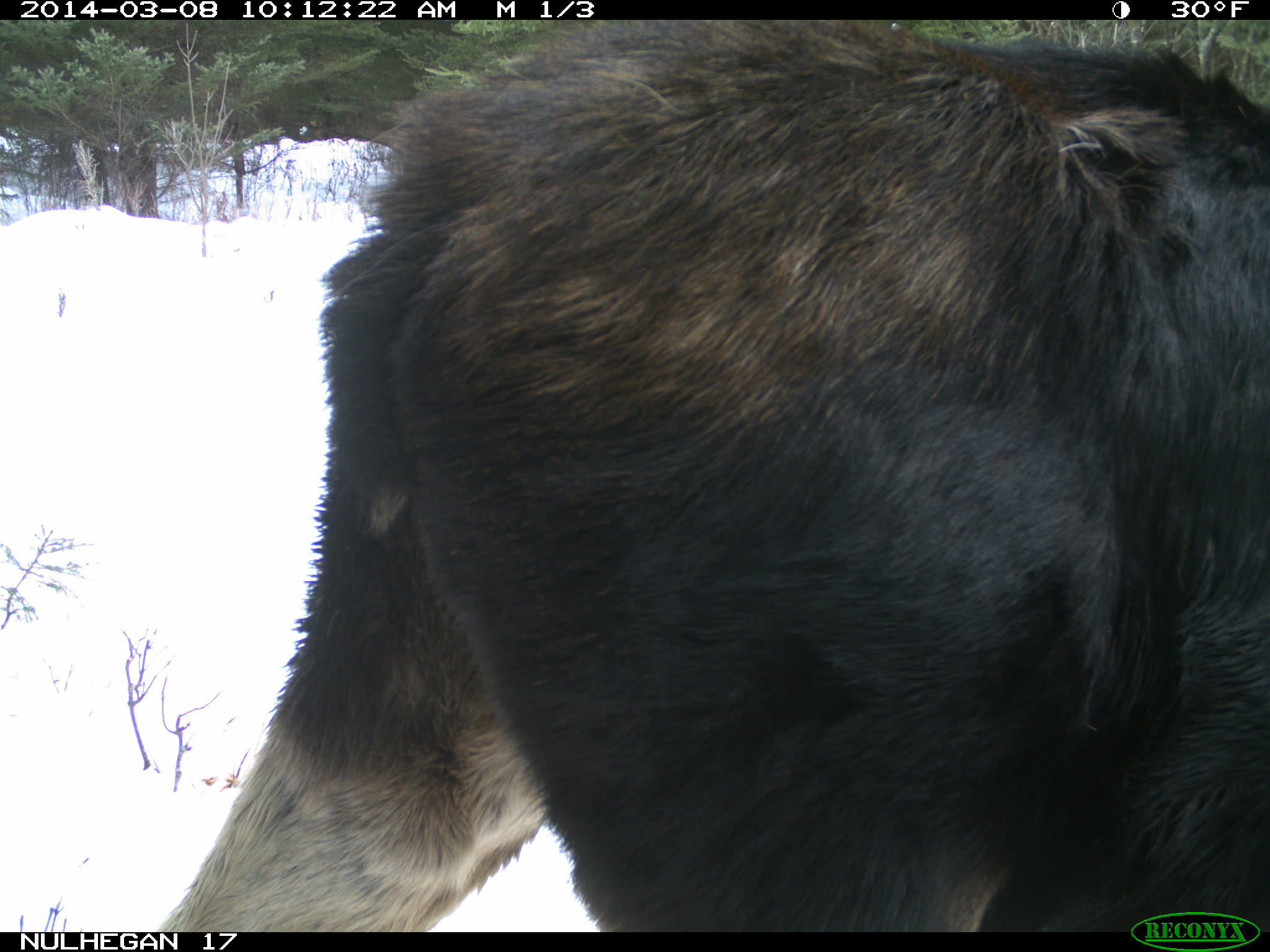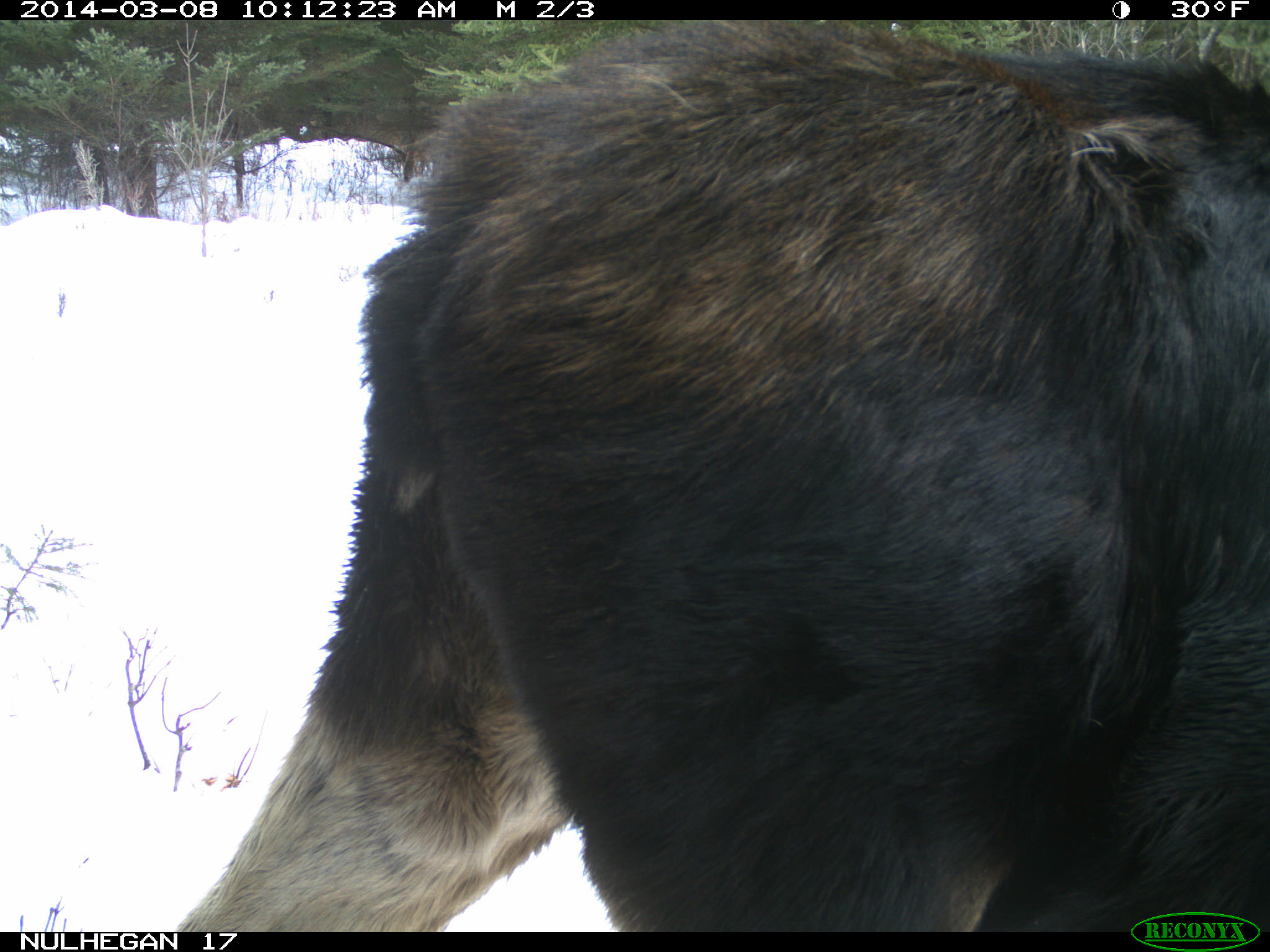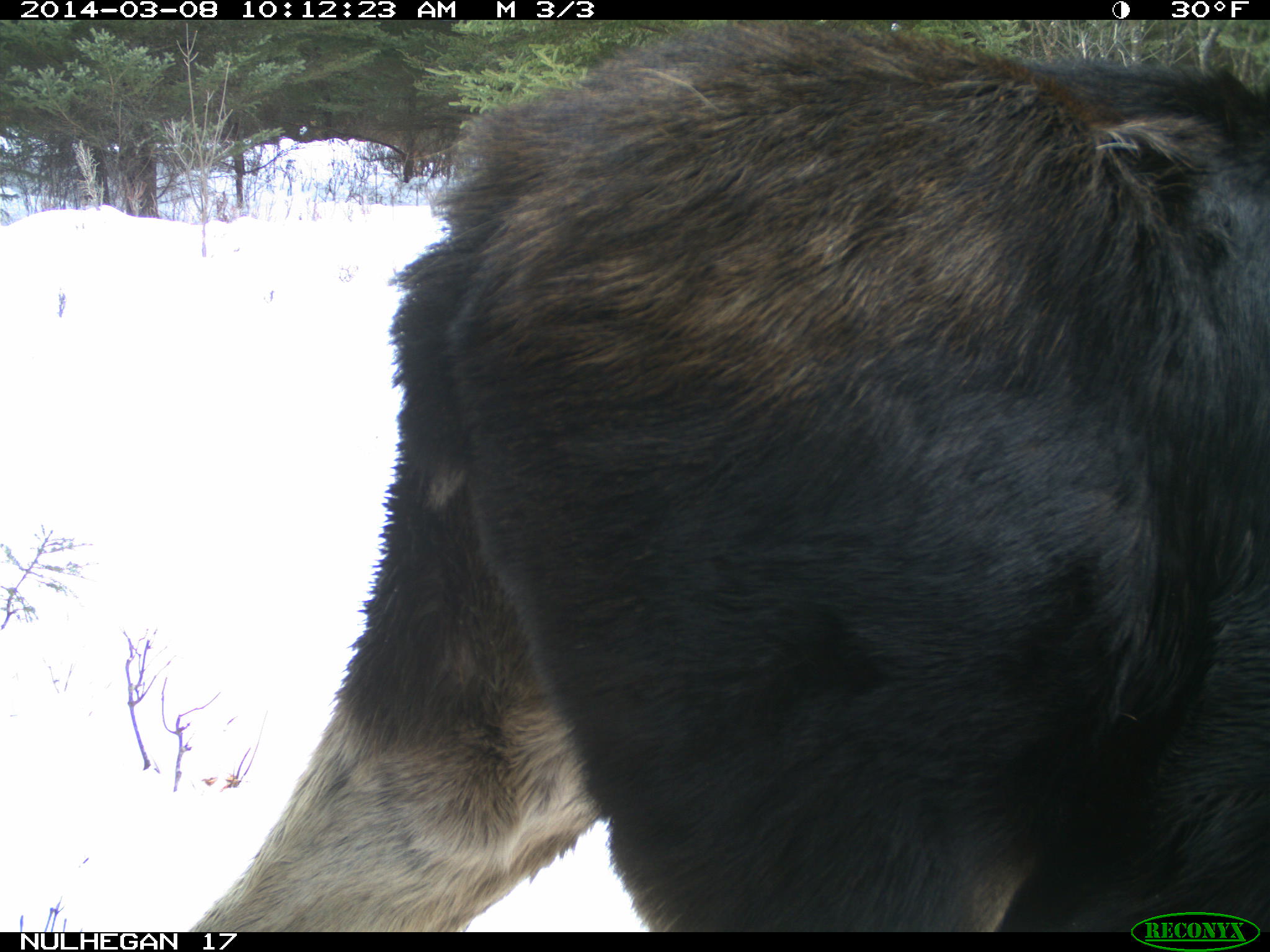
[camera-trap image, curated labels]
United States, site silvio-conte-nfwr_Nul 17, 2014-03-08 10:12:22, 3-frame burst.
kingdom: Animalia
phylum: Chordata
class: Mammalia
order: Artiodactyla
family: Cervidae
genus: Alces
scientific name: Alces alces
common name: moose